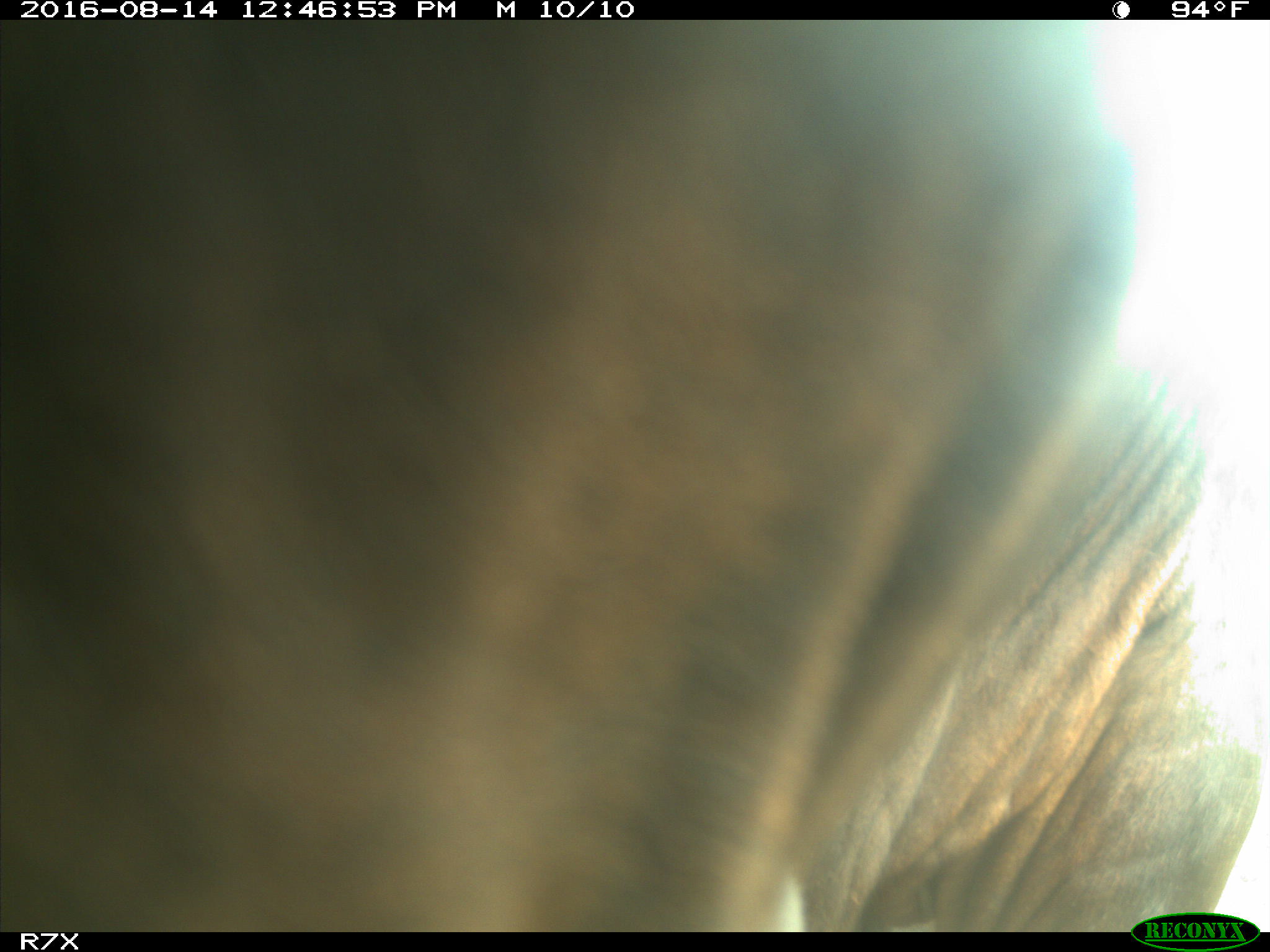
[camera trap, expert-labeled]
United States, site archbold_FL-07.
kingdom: Animalia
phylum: Chordata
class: Mammalia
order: Artiodactyla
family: Bovidae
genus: Bos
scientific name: Bos taurus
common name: domestic cow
Bos taurus (domestic cow).